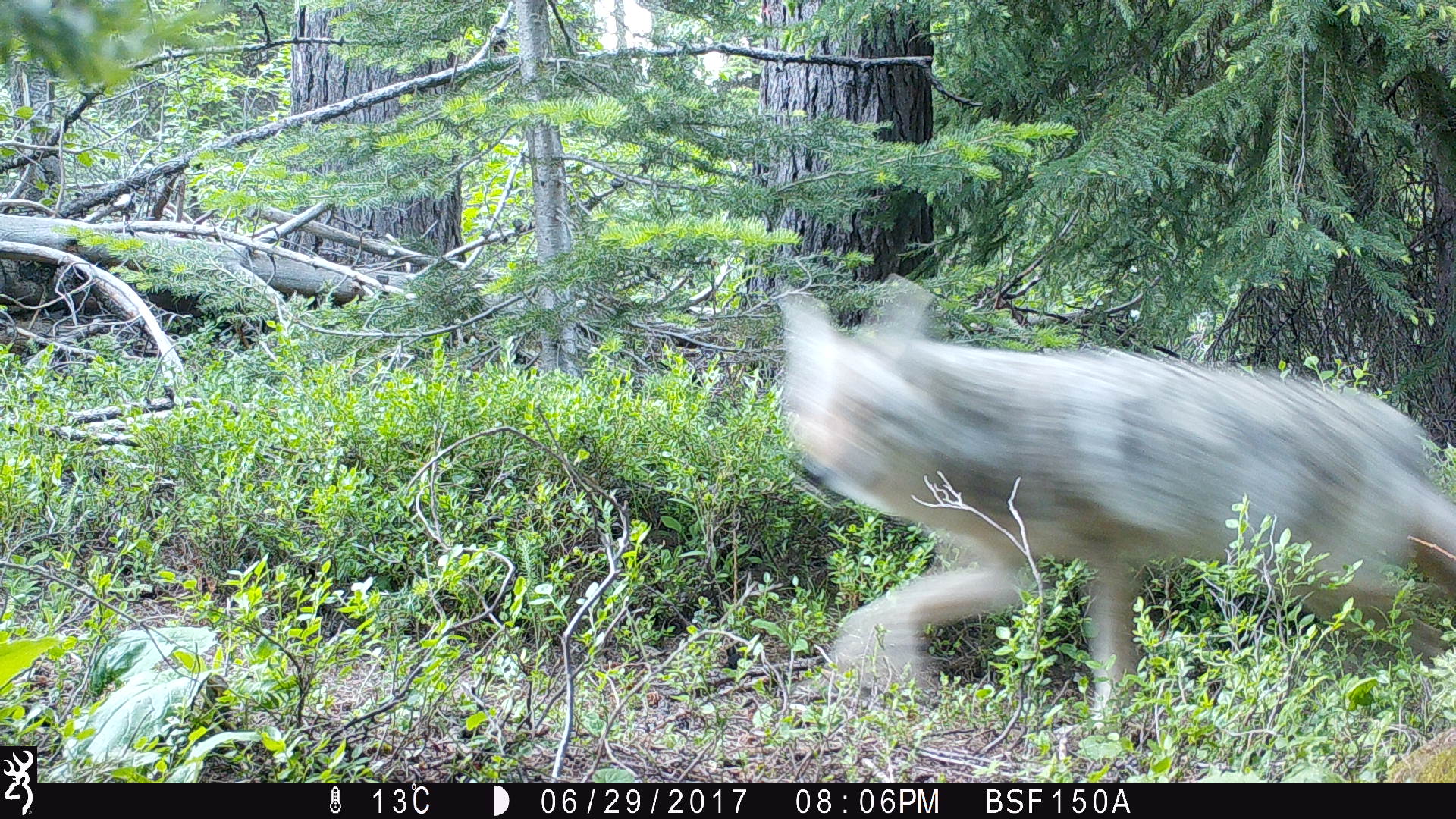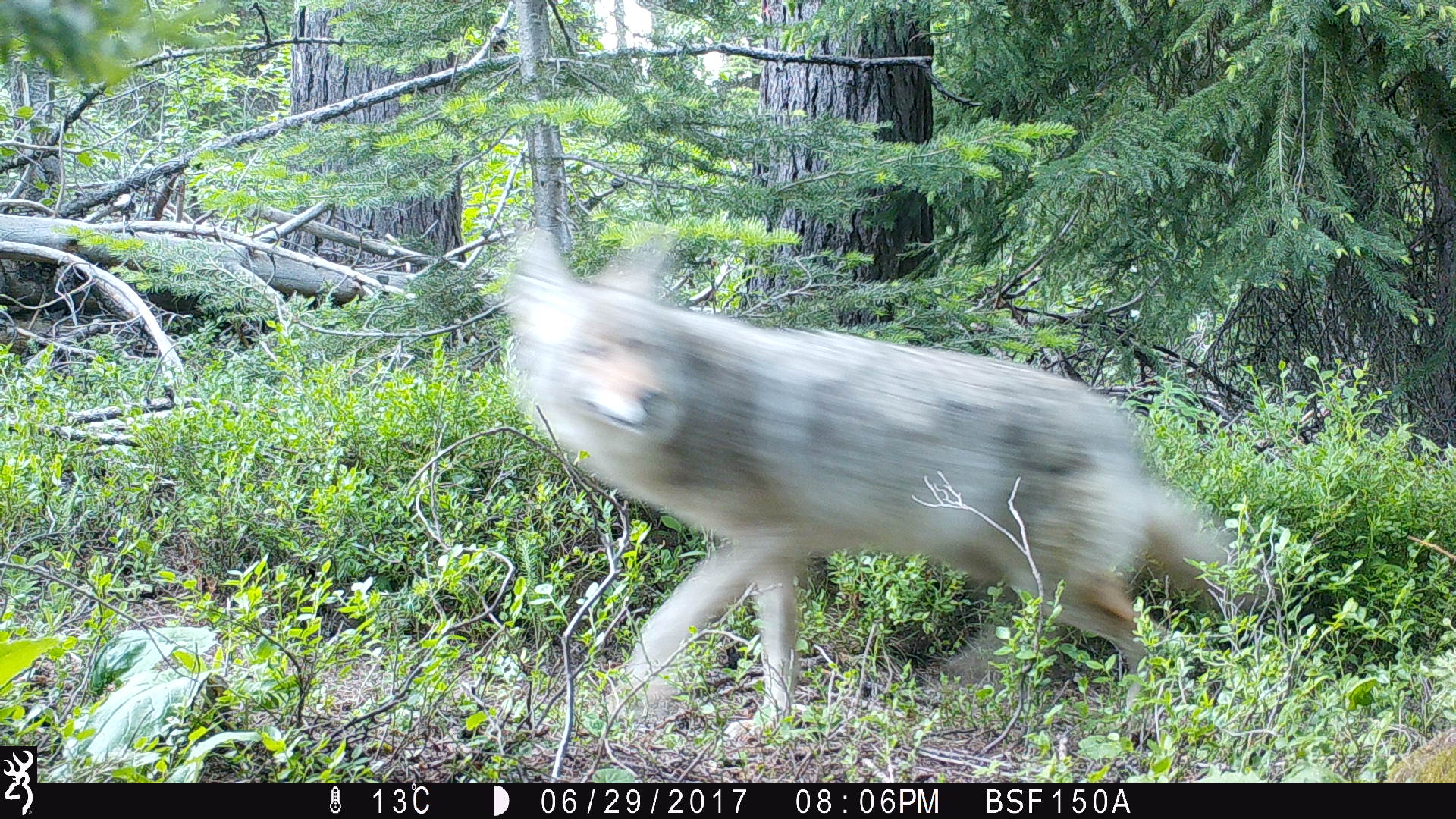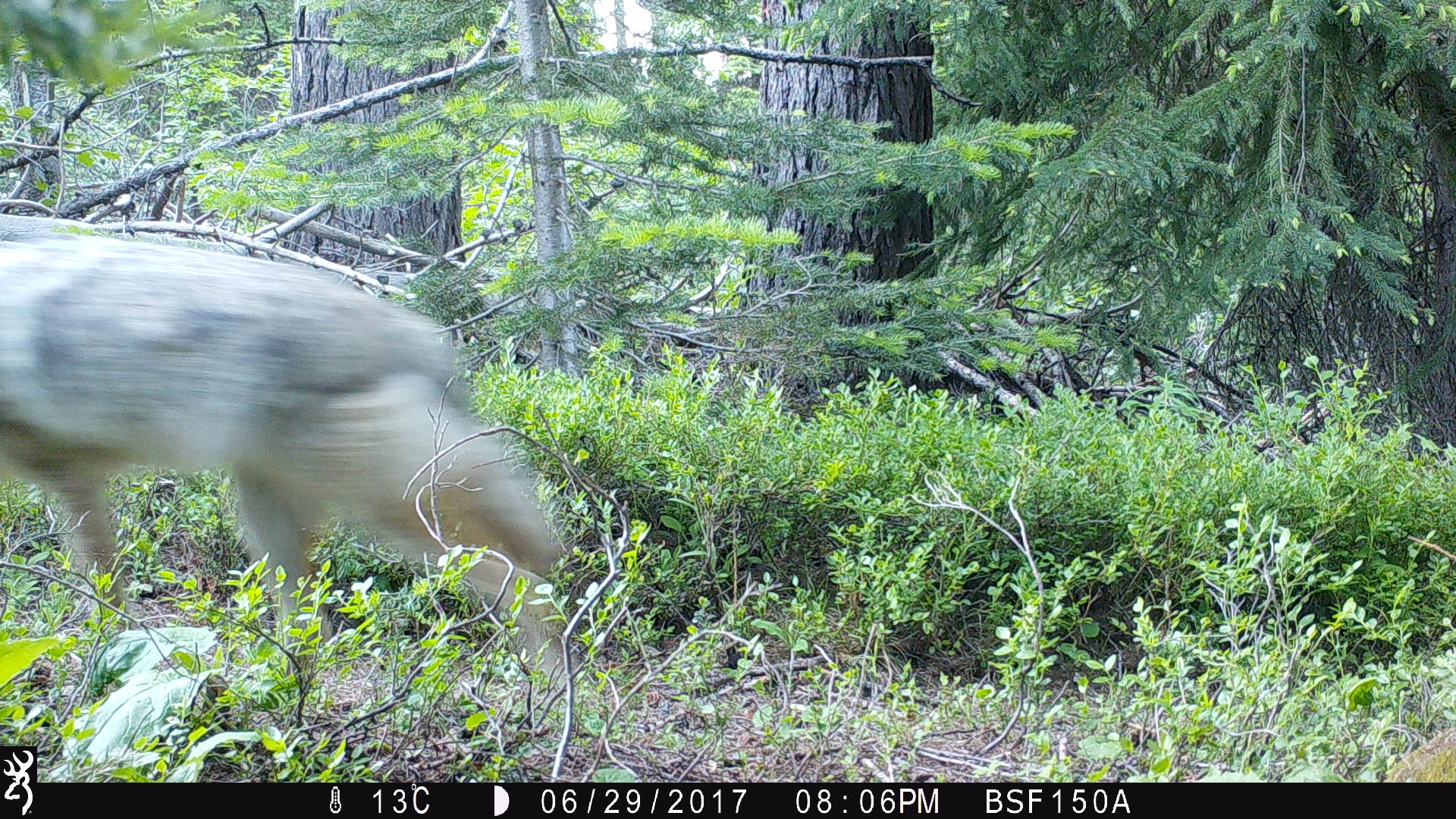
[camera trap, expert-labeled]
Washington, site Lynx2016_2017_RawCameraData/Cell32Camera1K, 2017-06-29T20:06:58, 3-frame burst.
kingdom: Animalia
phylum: Chordata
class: Mammalia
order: Carnivora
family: Canidae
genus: Canis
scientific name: Canis latrans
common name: coyote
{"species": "Canis latrans (coyote)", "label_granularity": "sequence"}